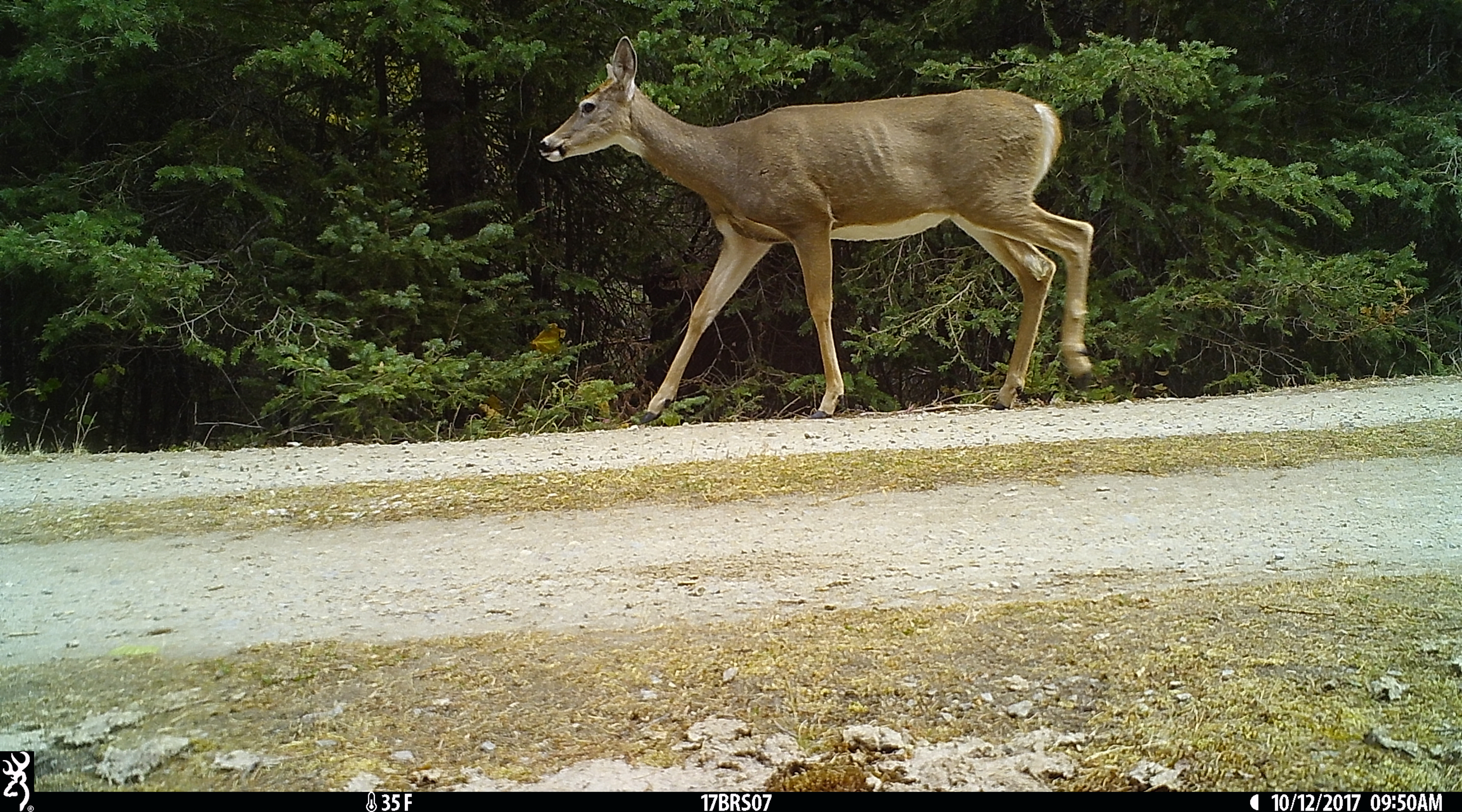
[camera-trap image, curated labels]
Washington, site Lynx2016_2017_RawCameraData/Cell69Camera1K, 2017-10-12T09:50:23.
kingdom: Animalia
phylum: Chordata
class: Mammalia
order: Artiodactyla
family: Cervidae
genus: Odocoileus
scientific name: Odocoileus virginianus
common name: white-tailed deer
Odocoileus virginianus (white-tailed deer). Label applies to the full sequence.